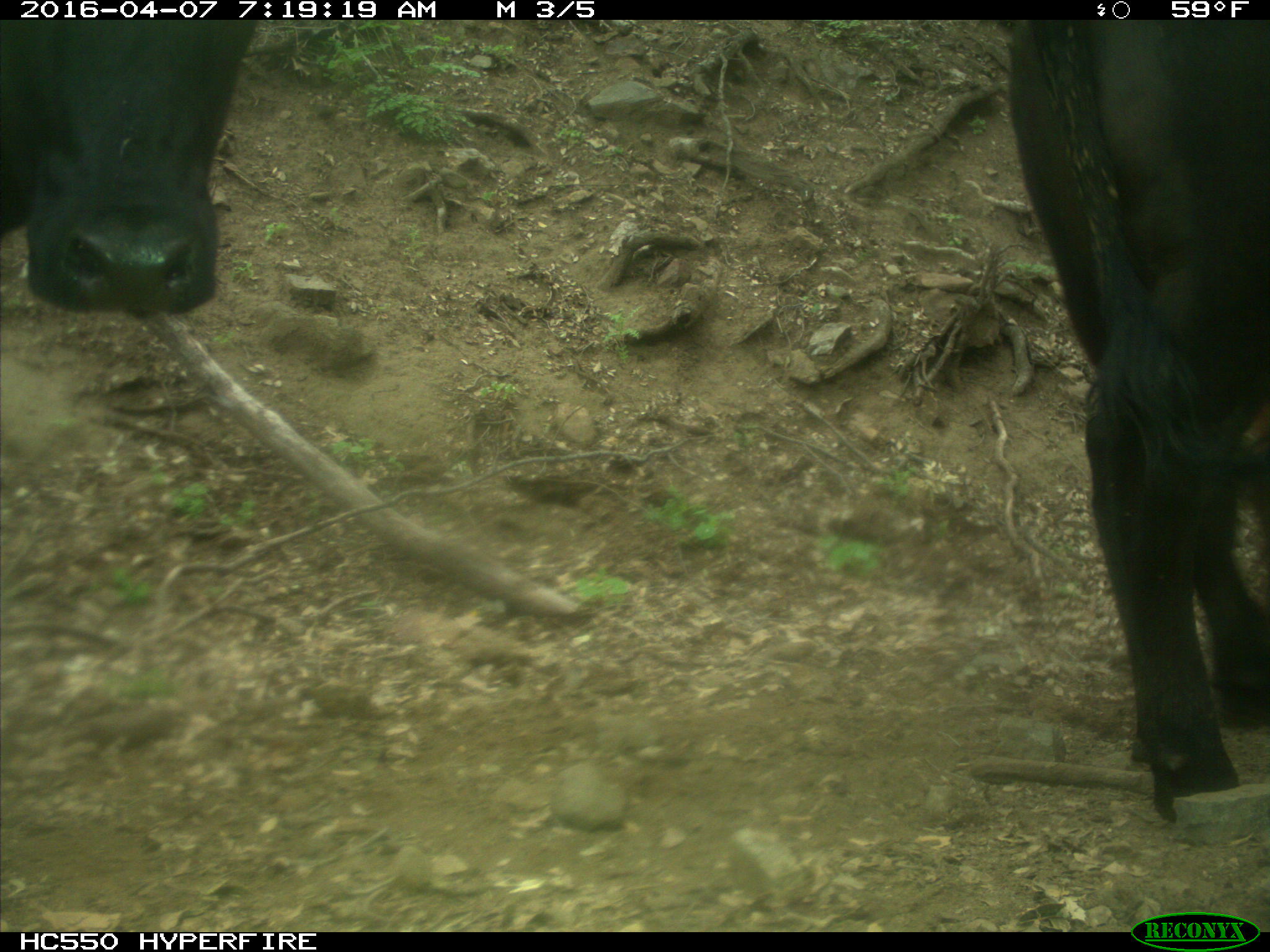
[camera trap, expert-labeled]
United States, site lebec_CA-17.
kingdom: Animalia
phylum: Chordata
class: Mammalia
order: Artiodactyla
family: Bovidae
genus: Bos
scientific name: Bos taurus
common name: domestic cow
Bos taurus (domestic cow).